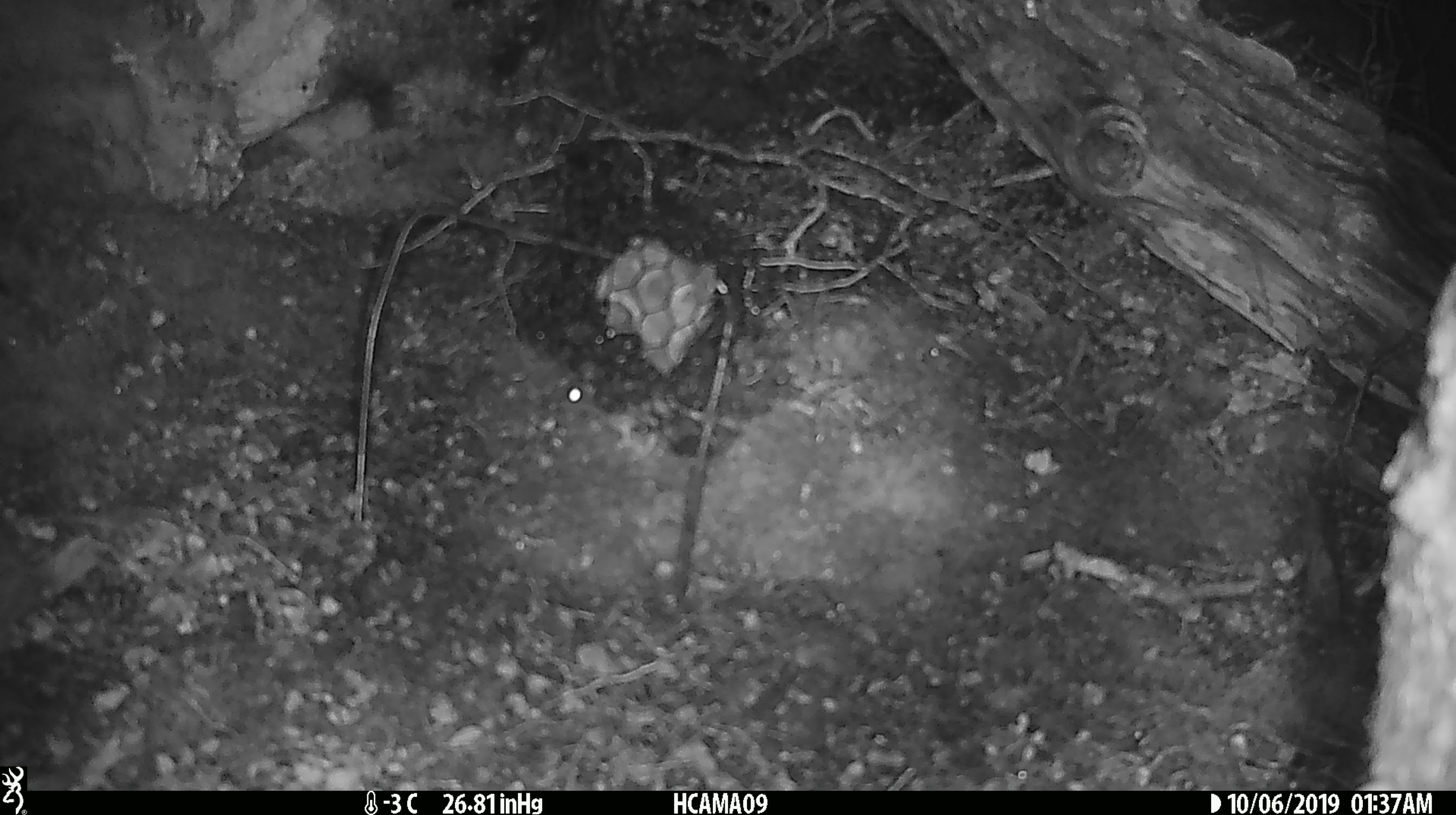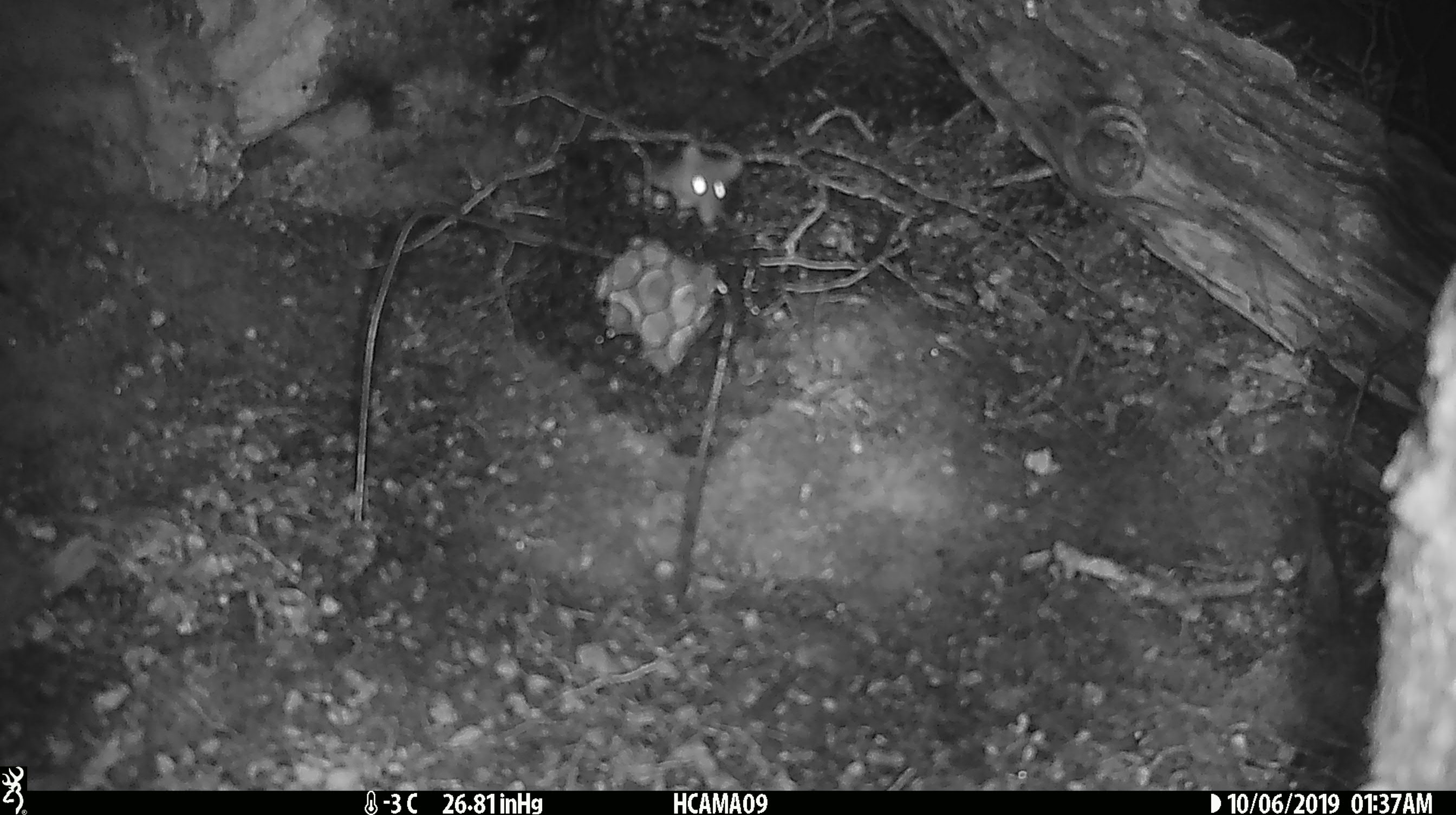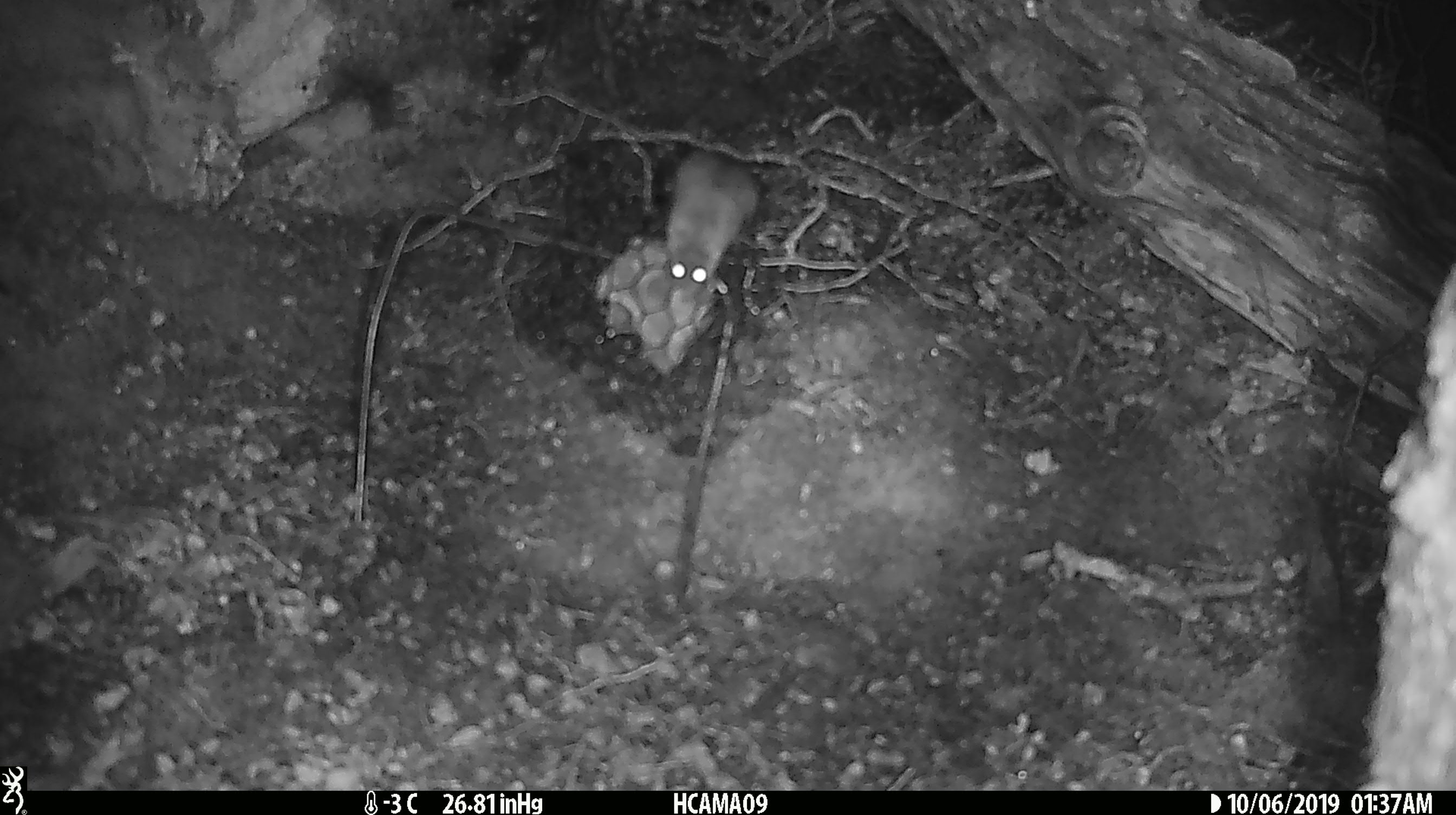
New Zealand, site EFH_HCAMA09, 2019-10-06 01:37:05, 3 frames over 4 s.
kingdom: Animalia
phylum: Chordata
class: Mammalia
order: Rodentia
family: Muridae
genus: Mus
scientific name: Mus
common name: mouse